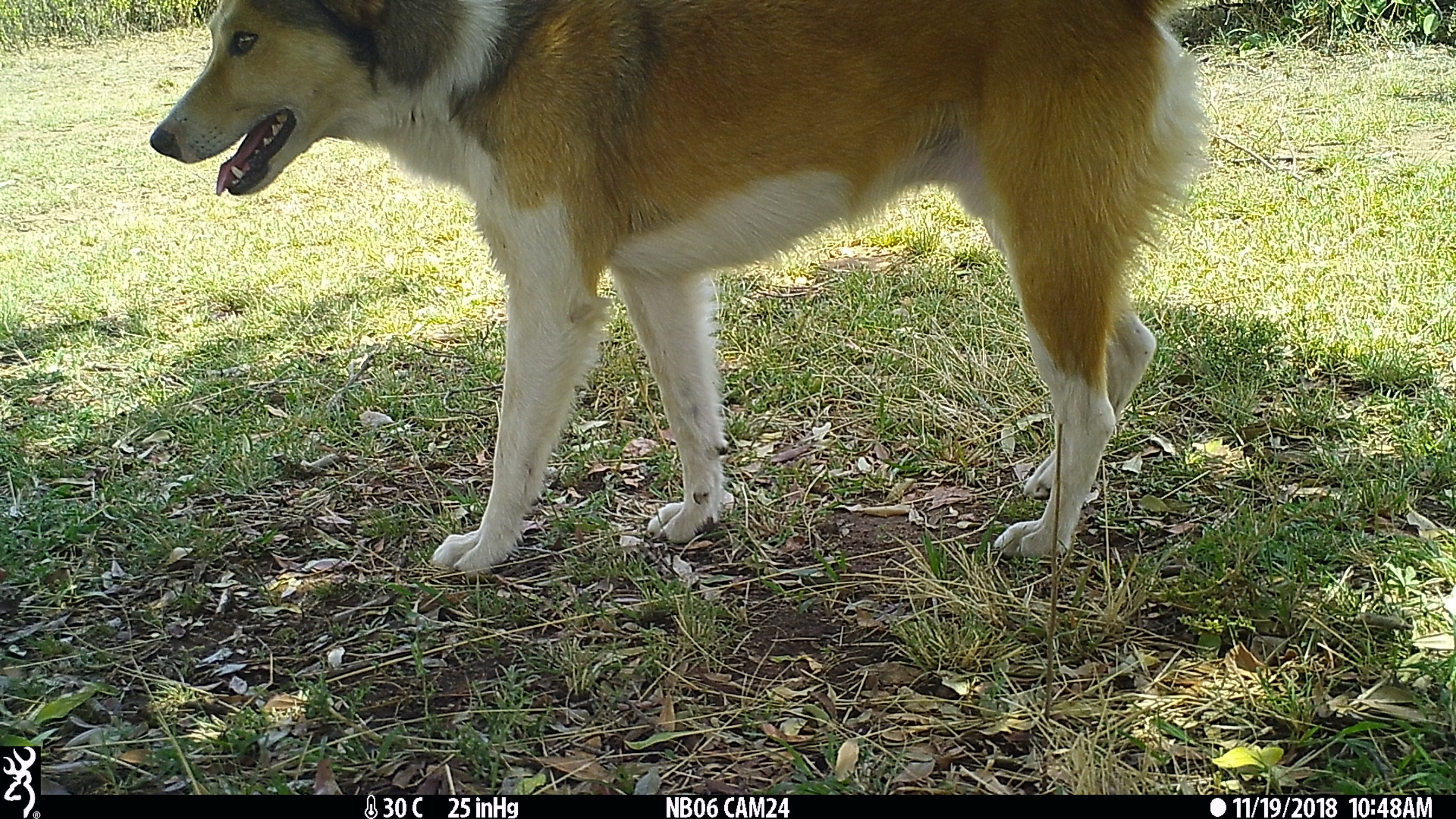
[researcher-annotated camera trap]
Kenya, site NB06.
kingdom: Animalia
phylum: Chordata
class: Mammalia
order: Carnivora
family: Canidae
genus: Canis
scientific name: Canis familiaris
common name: domestic dog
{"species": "domestic dog (Canis familiaris)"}